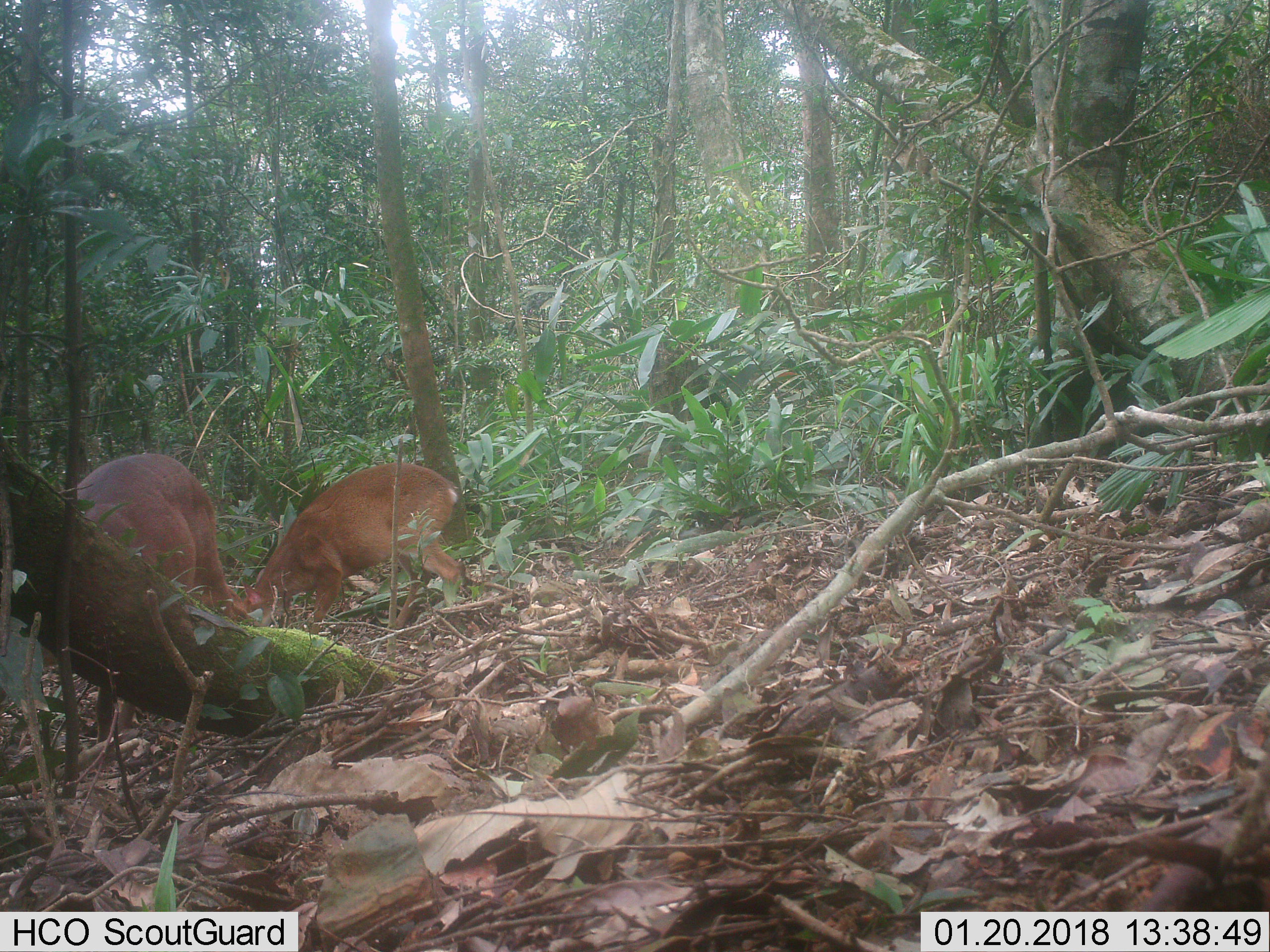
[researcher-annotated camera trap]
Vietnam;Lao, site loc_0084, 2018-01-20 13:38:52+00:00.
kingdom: Animalia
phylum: Chordata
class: Mammalia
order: Artiodactyla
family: Cervidae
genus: Muntiacus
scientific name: Muntiacus vuquangensis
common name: large-antlered muntjac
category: large antlered muntjac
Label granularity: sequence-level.